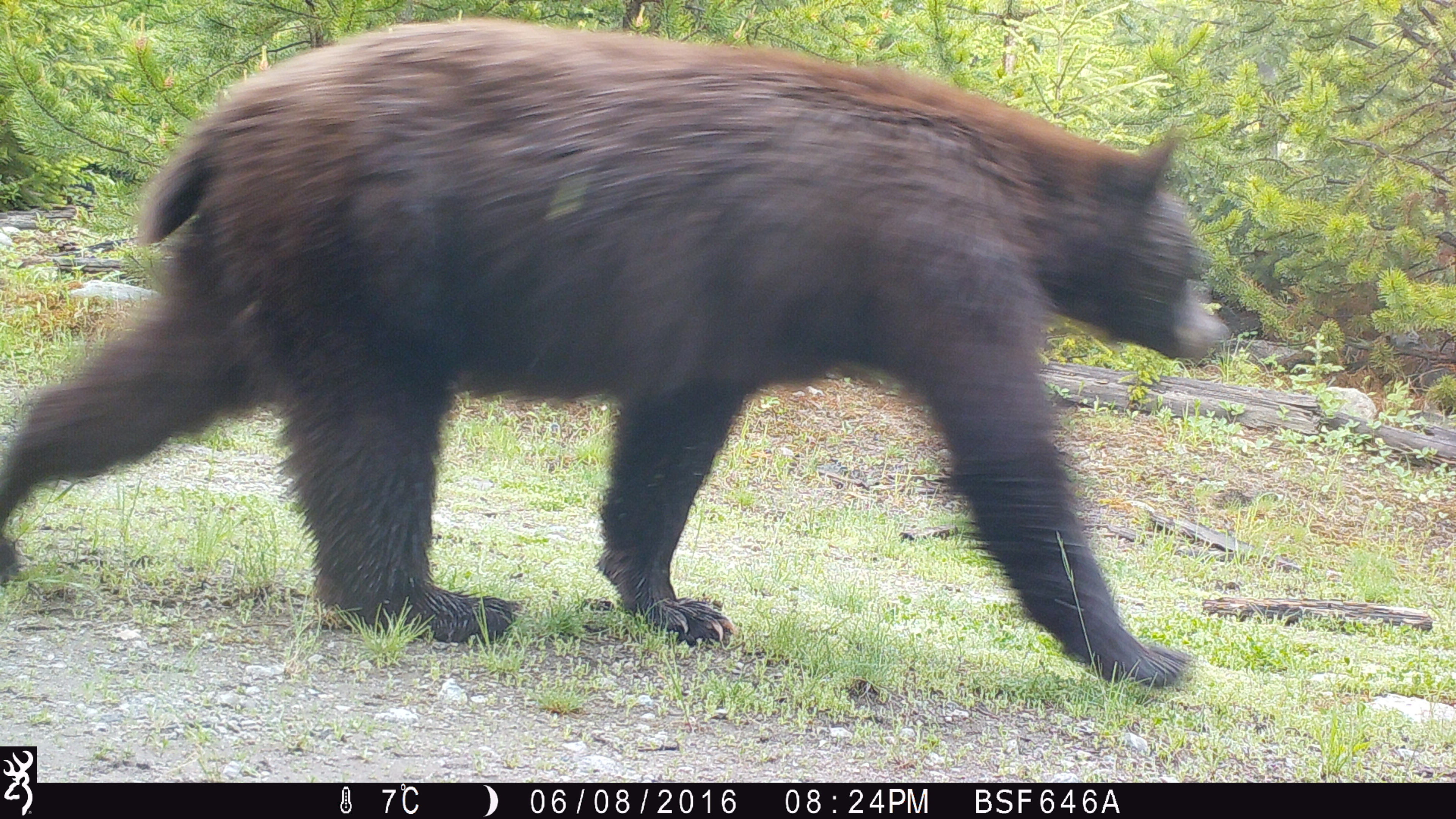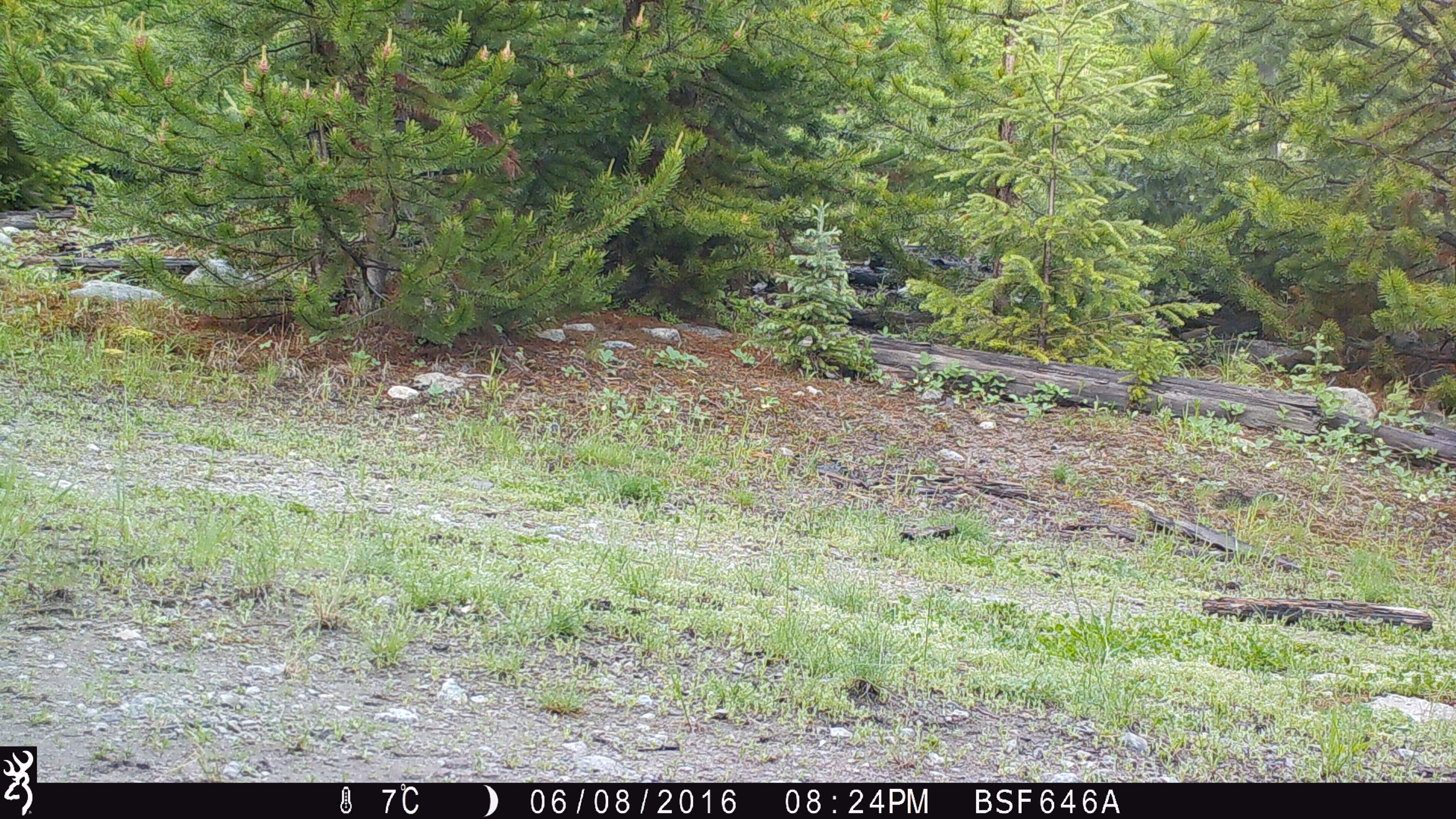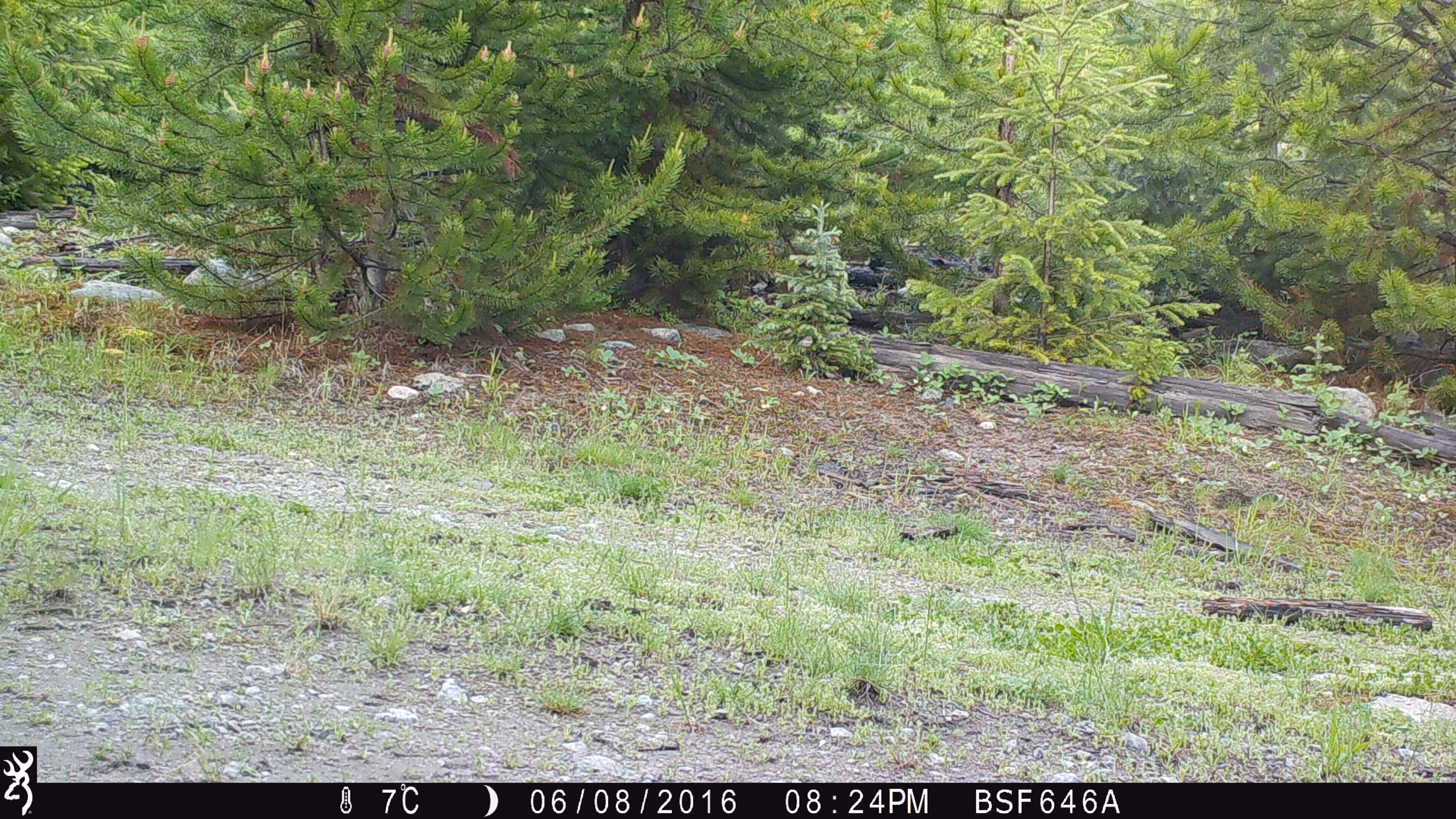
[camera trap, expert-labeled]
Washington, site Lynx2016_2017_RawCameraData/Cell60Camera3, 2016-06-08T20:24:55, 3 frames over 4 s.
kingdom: Animalia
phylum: Chordata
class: Mammalia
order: Carnivora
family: Ursidae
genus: Ursus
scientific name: Ursus americanus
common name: american black bear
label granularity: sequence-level